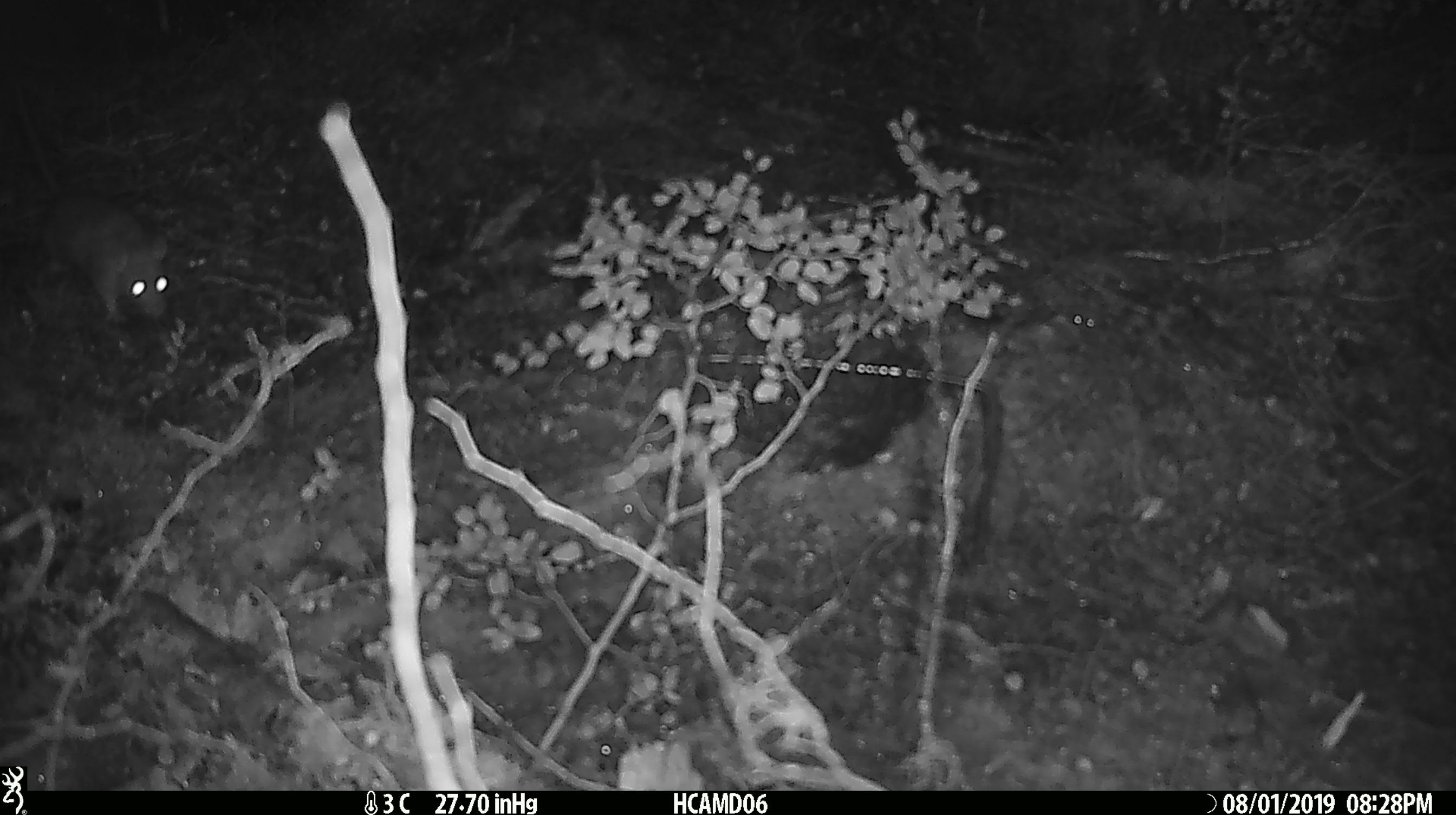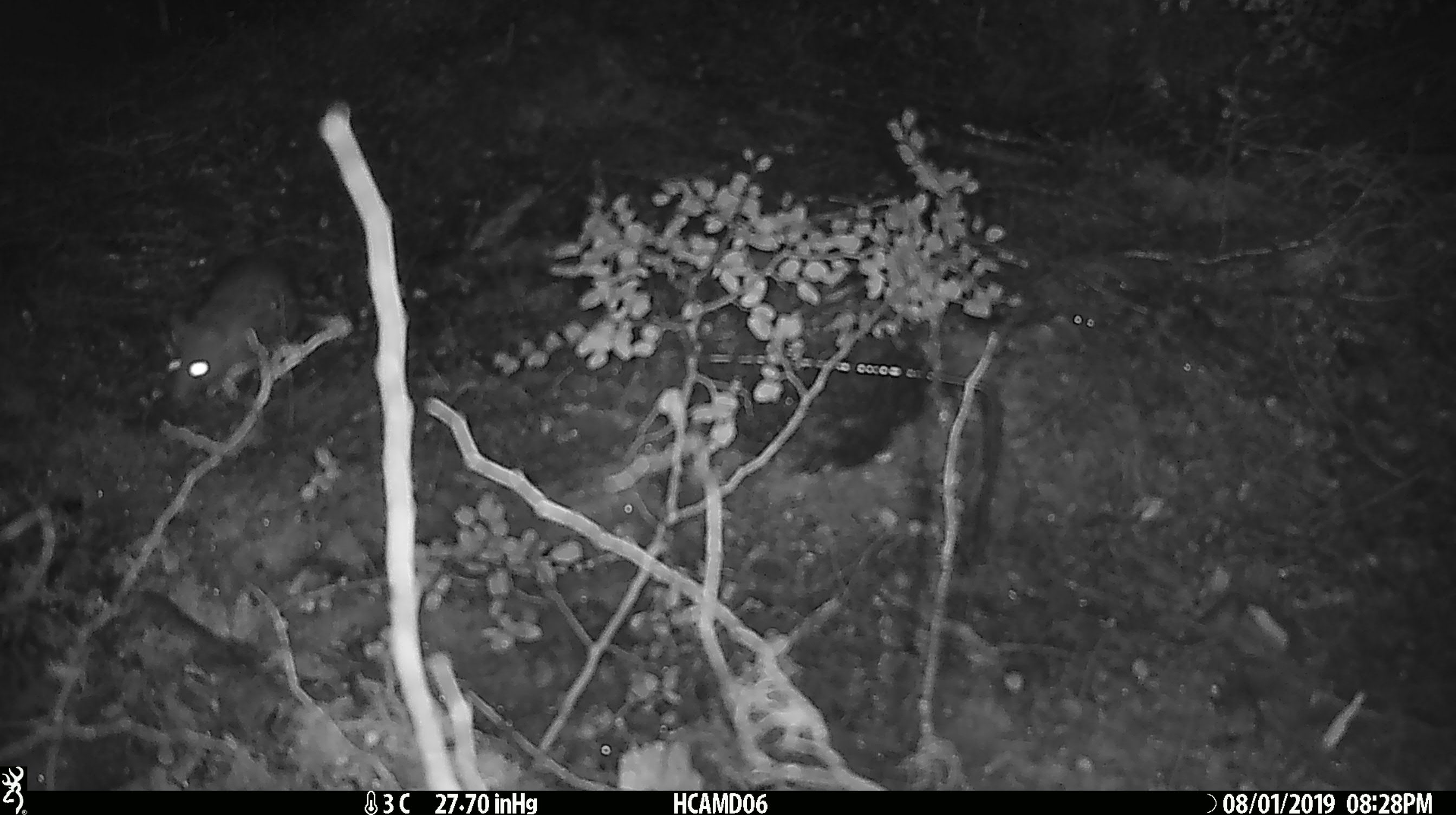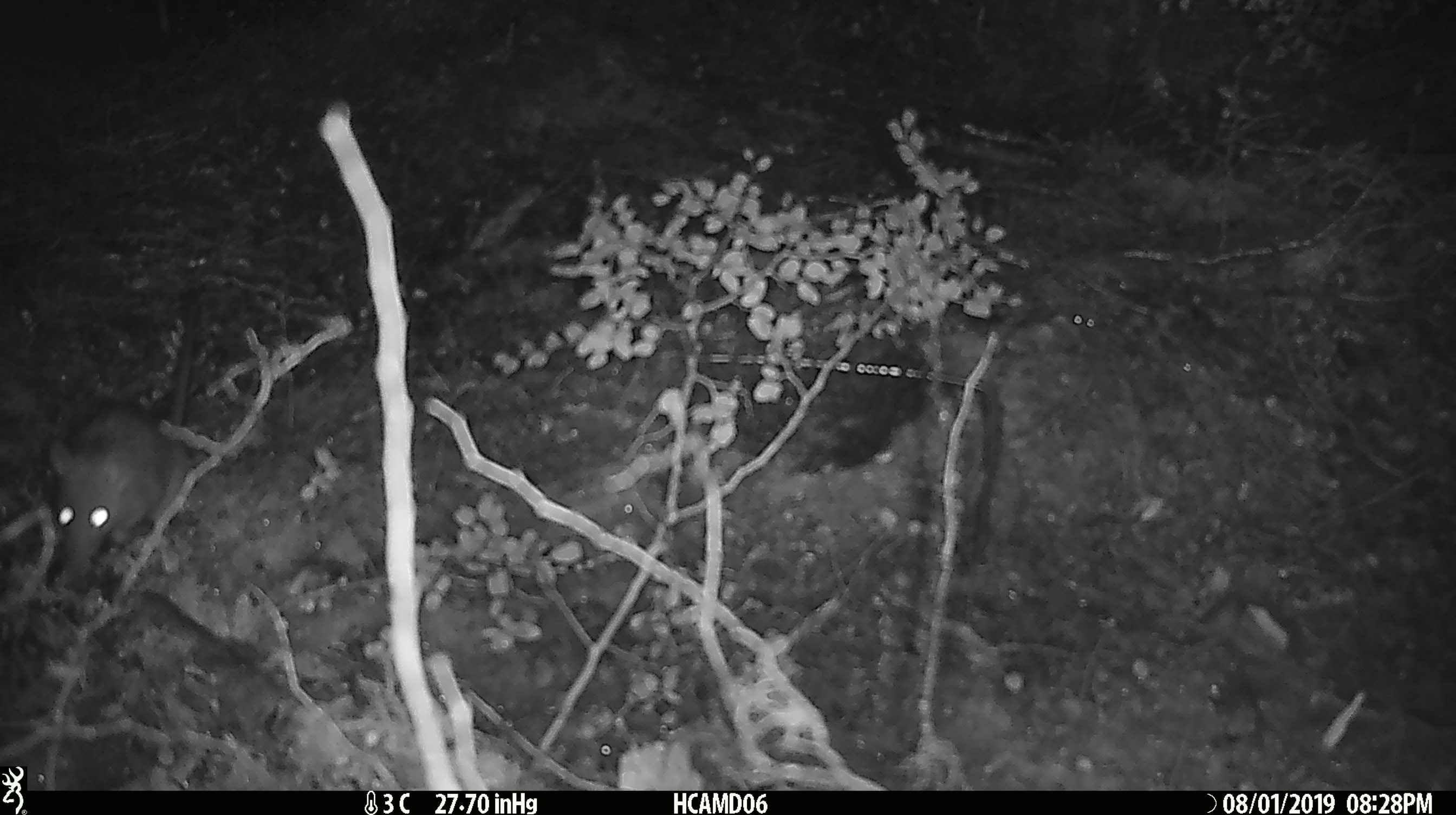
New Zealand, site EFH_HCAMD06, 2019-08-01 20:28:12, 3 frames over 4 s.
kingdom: Animalia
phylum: Chordata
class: Mammalia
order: Rodentia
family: Muridae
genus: Rattus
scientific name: Rattus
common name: rat